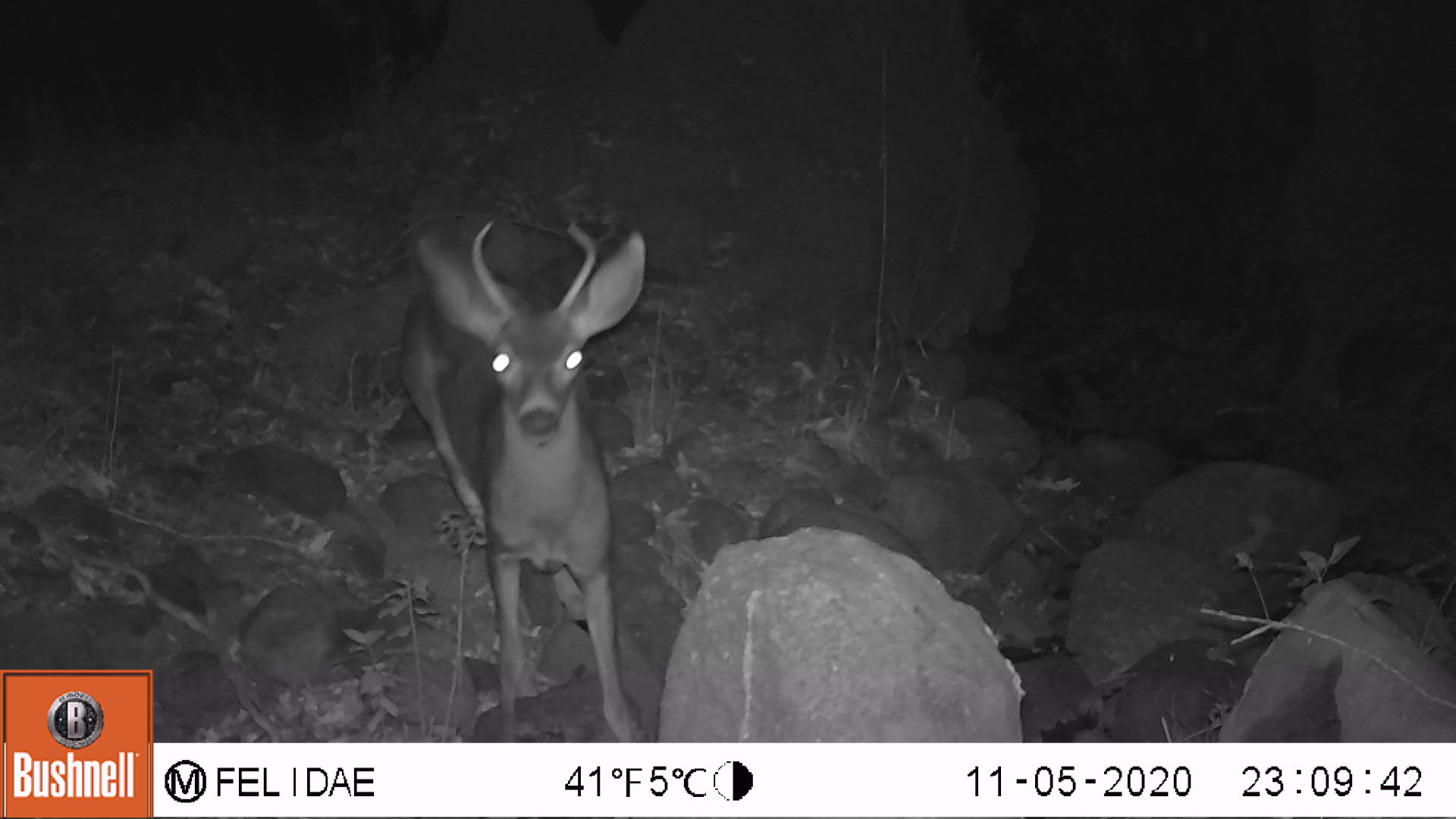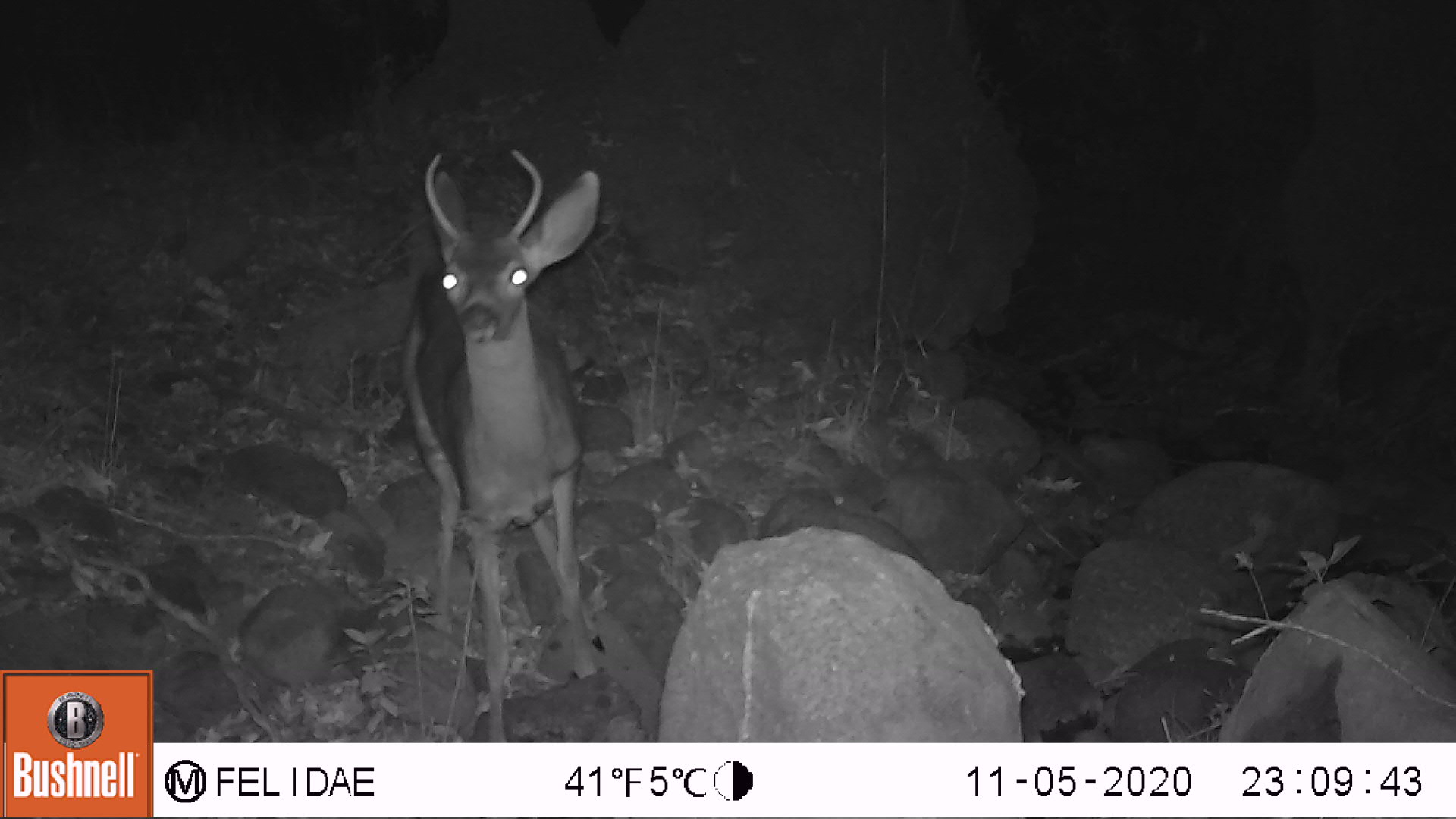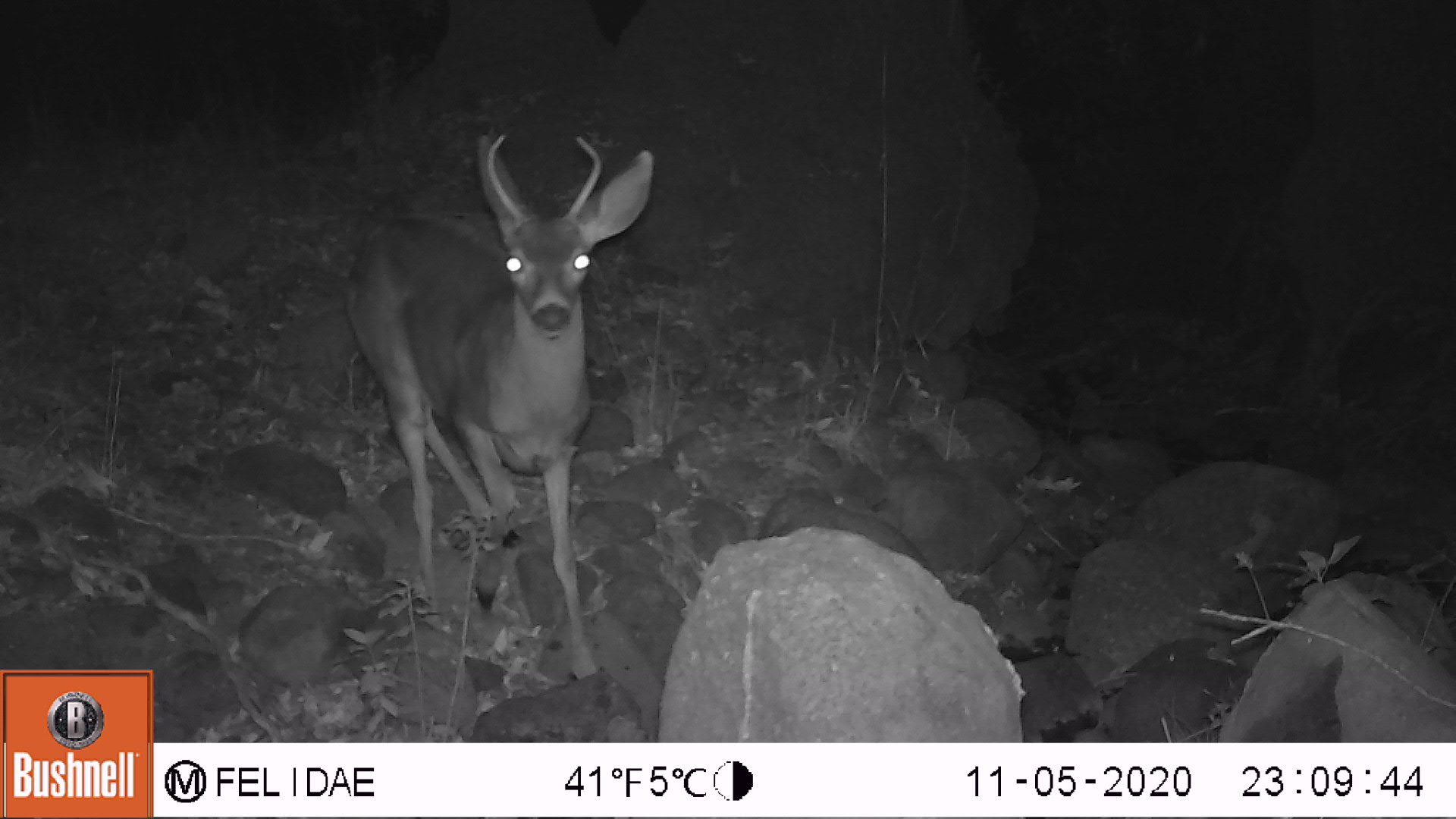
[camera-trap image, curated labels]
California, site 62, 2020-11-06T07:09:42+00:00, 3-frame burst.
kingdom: Animalia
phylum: Chordata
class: Mammalia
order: Artiodactyla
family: Cervidae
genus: Odocoileus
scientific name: Odocoileus hemionus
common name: mule deer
Mule deer (Odocoileus hemionus).